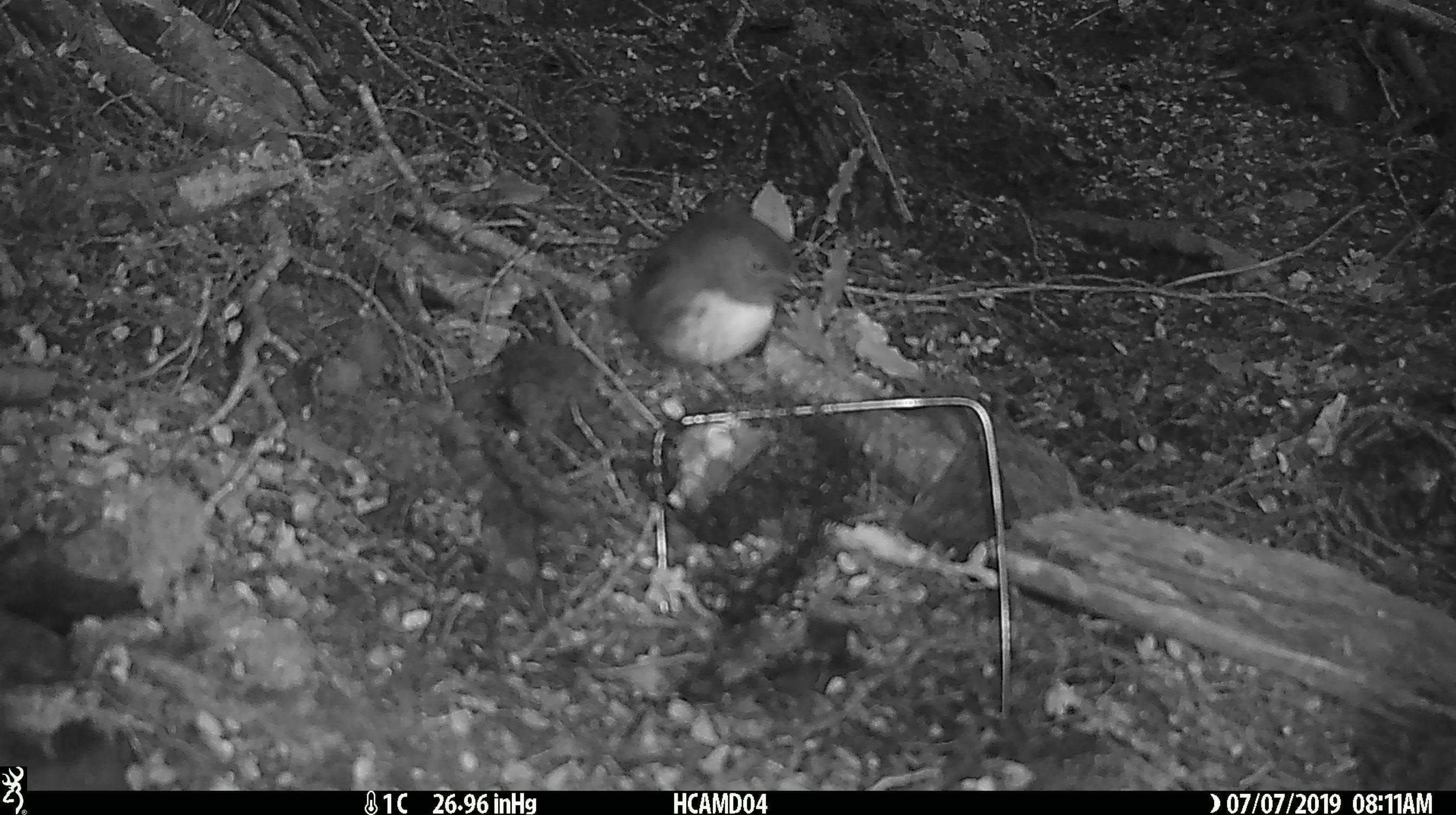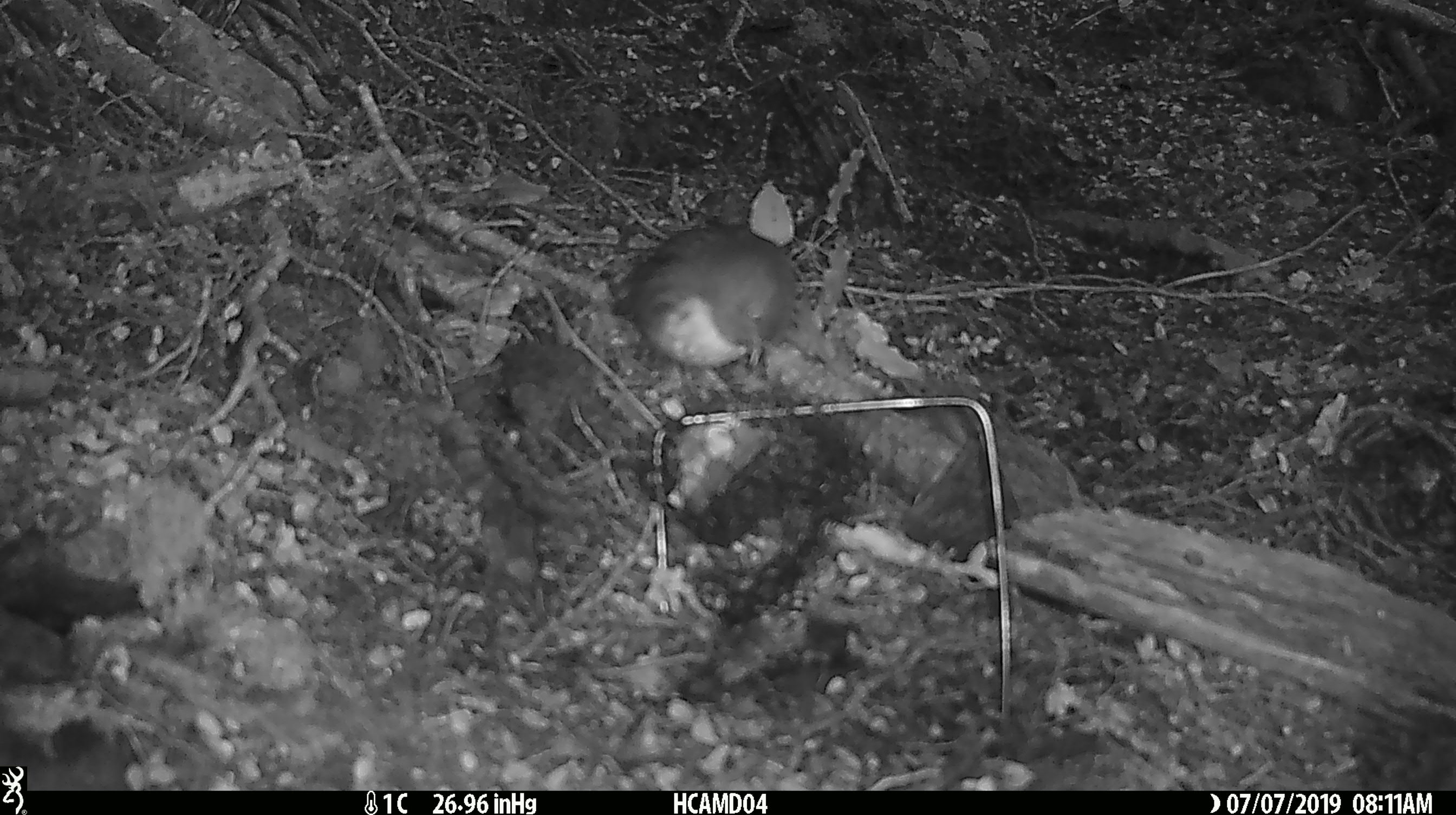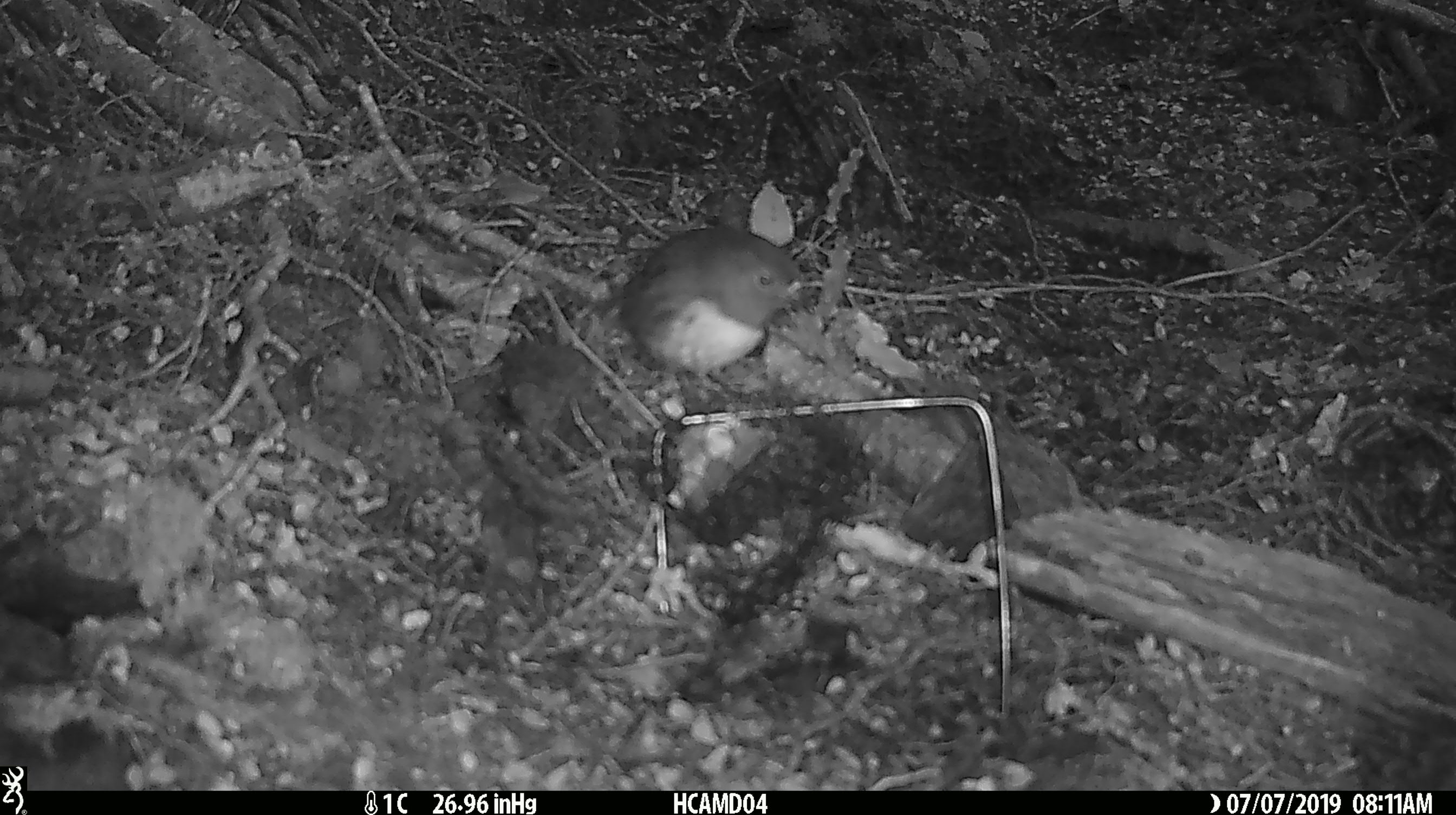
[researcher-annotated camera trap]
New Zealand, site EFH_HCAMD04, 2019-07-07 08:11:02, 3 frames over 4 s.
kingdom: Animalia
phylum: Chordata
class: Aves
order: Passeriformes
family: Petroicidae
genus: Petroica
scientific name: Petroica australis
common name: new zealand robin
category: robin